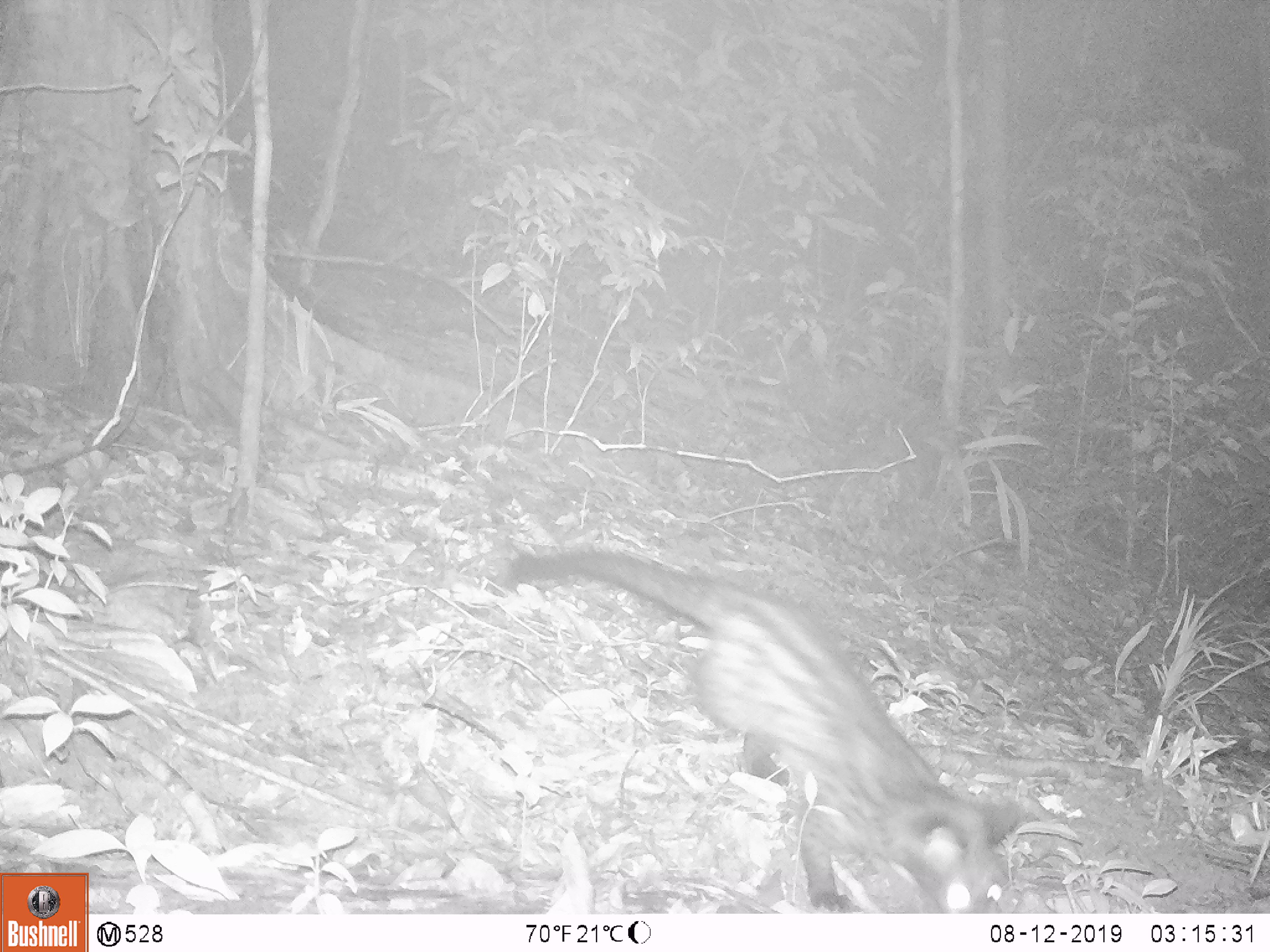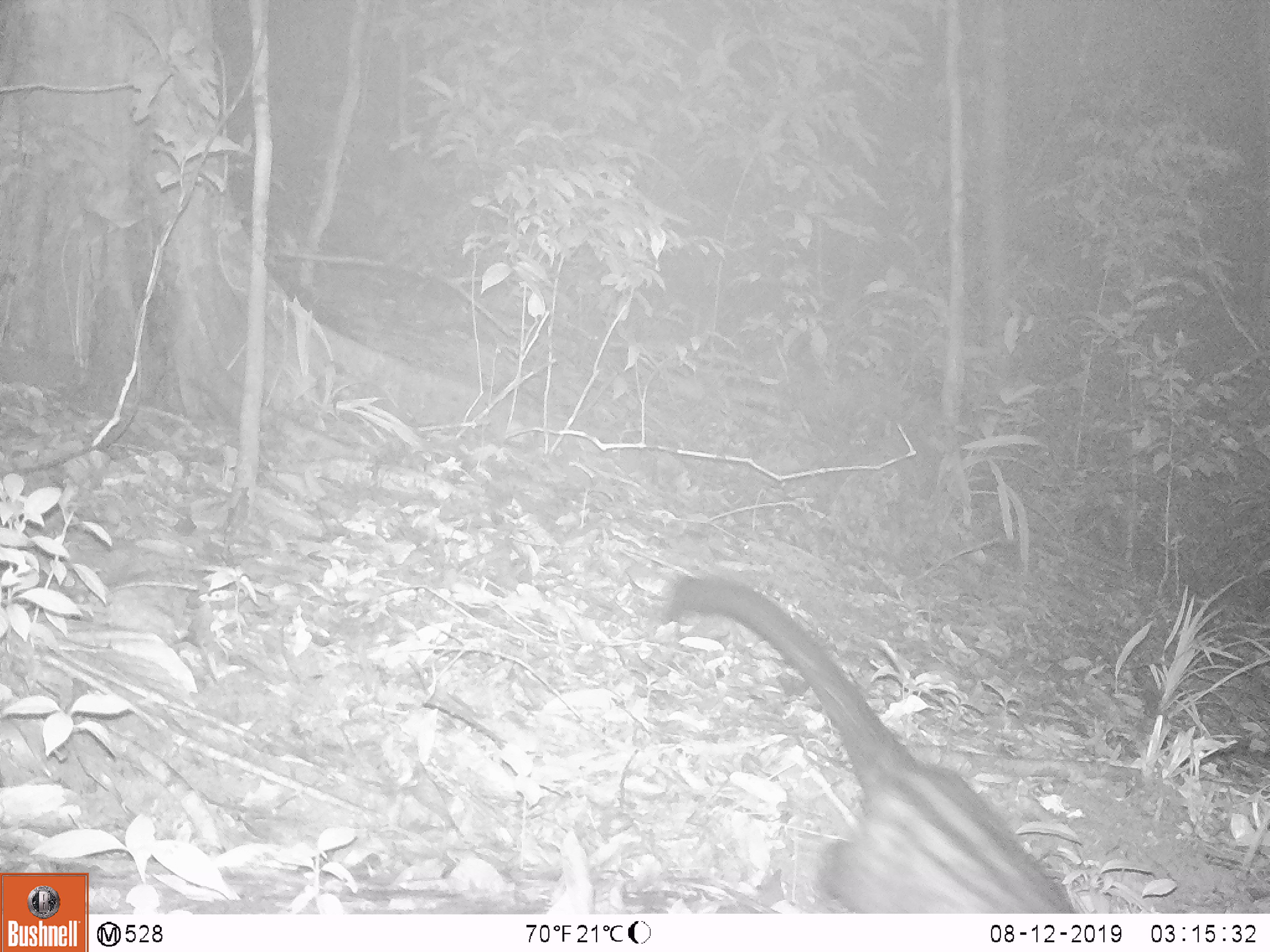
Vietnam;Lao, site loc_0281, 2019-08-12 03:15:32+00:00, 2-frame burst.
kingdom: Animalia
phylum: Chordata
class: Mammalia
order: Carnivora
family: Viverridae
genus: Paradoxurus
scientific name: Paradoxurus hermaphroditus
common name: common palm civet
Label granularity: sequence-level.